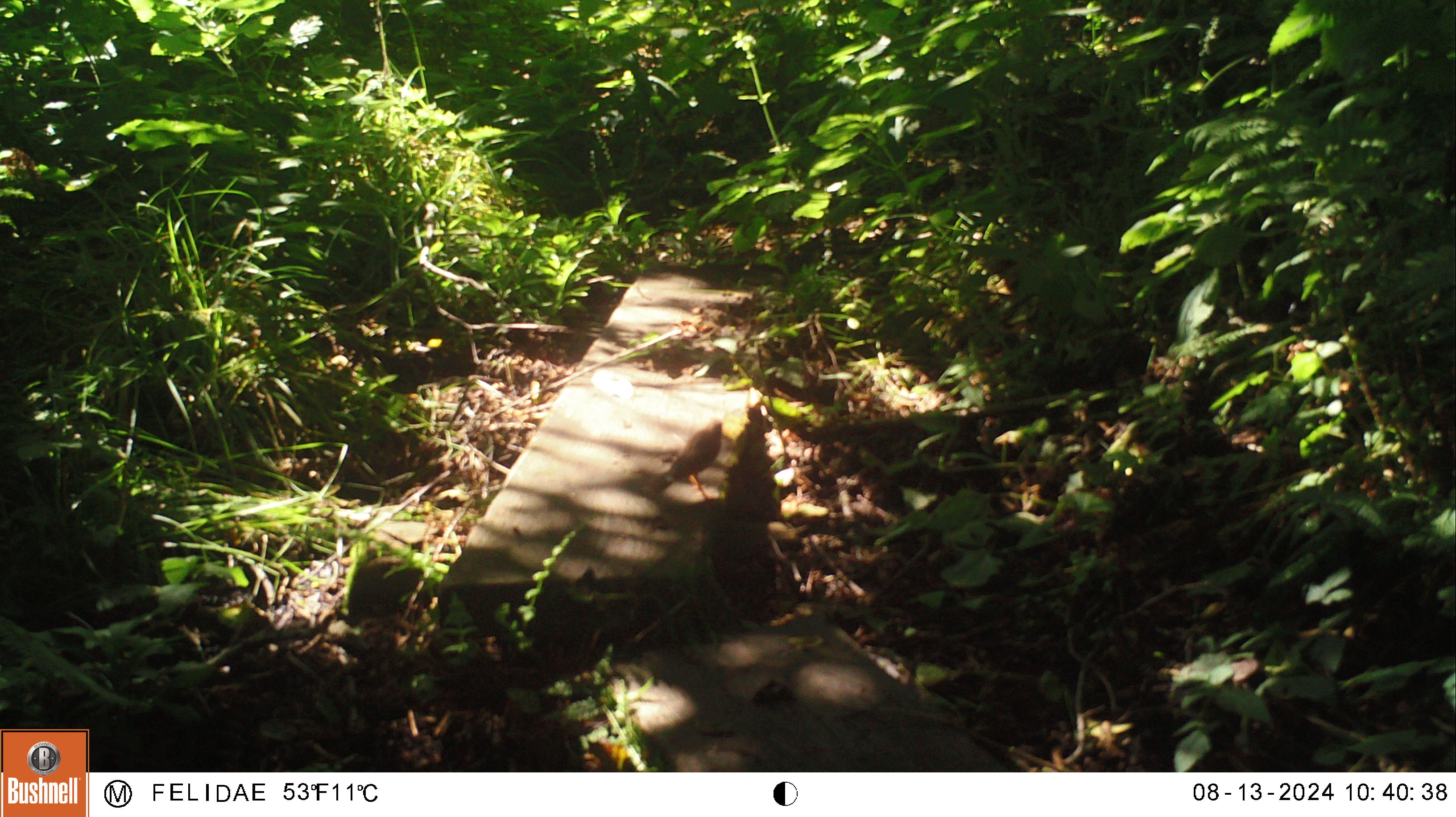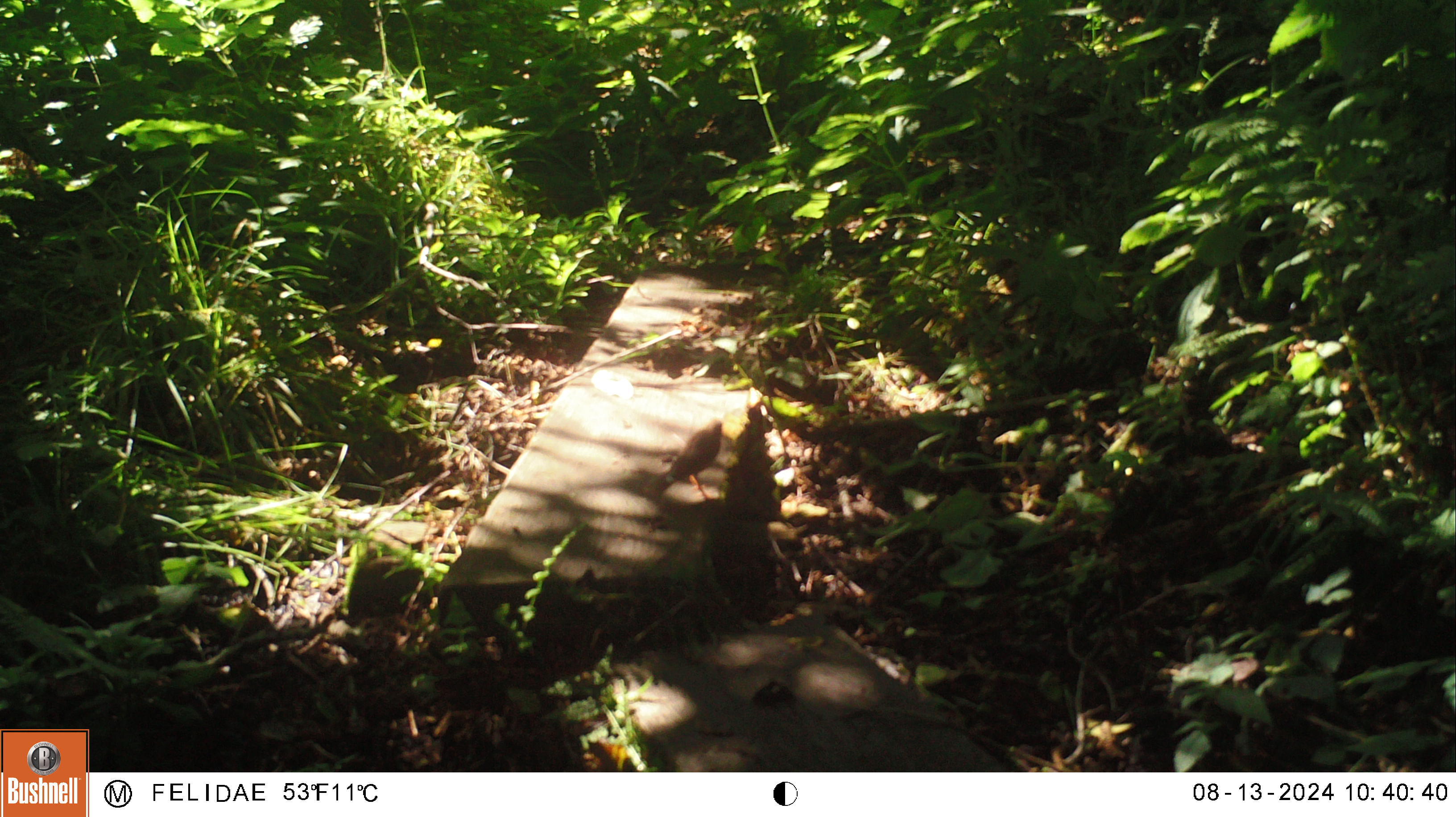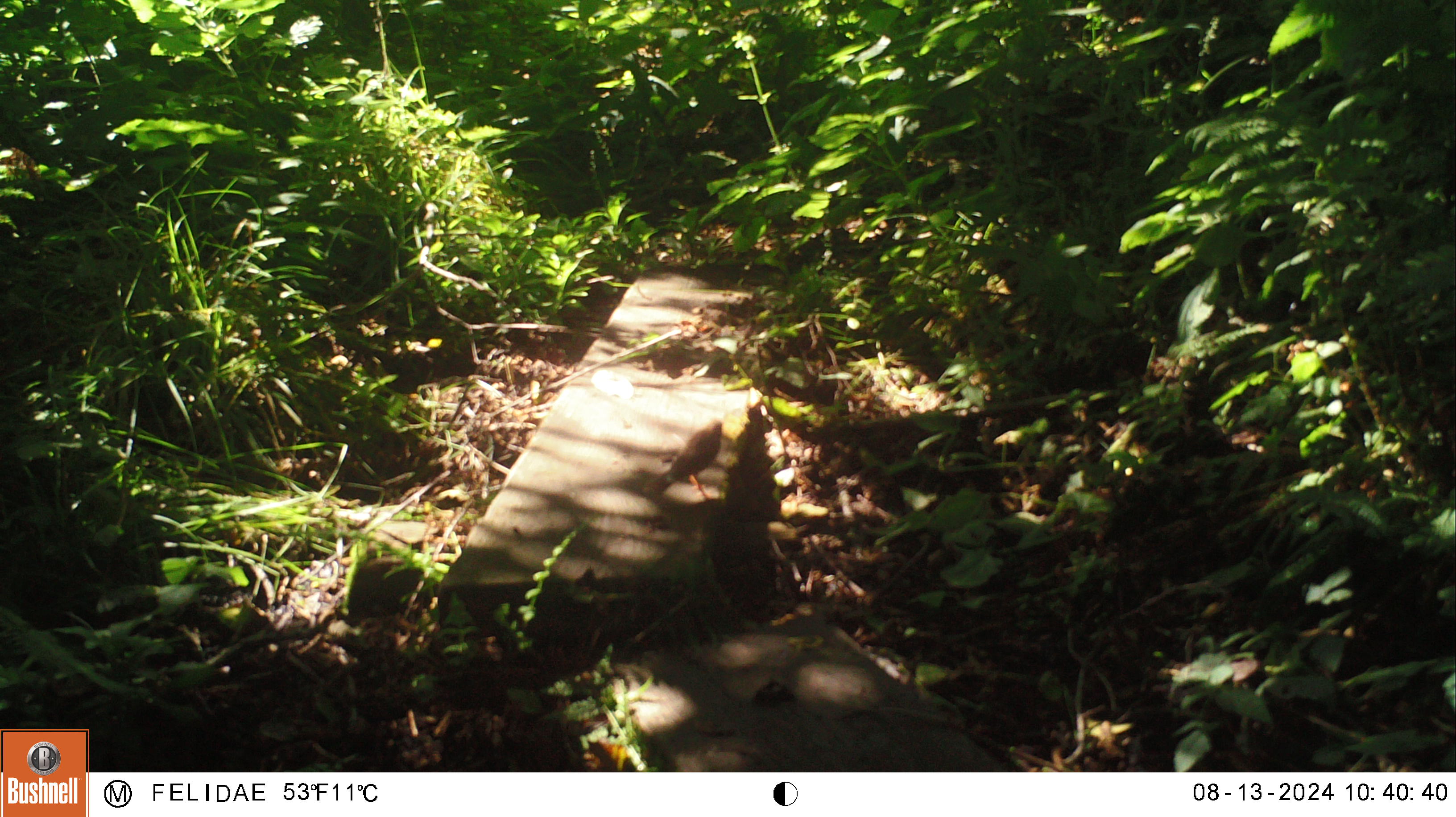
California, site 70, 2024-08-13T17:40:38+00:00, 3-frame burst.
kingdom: Animalia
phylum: Chordata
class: Aves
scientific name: Aves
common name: bird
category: unknown bird